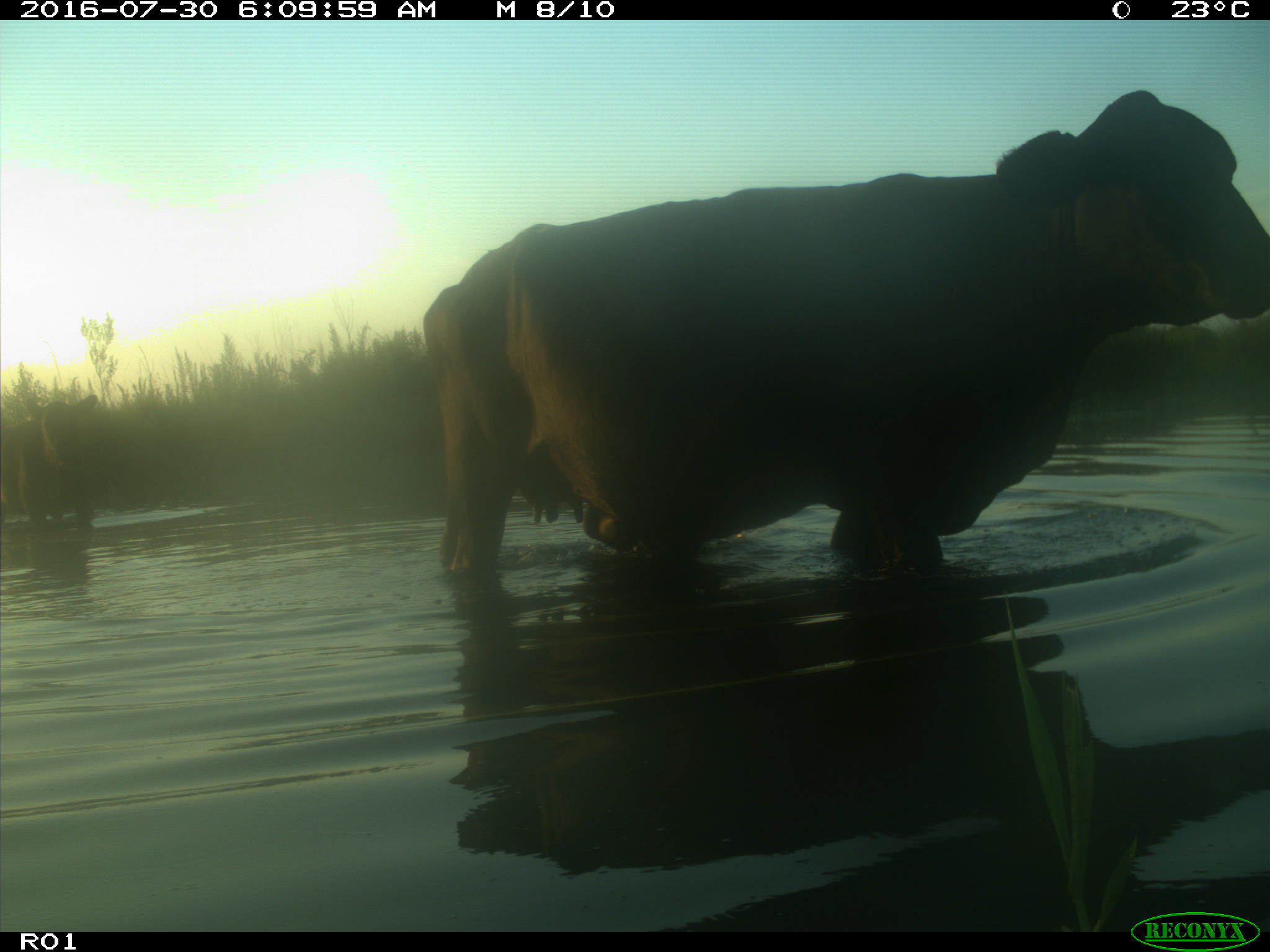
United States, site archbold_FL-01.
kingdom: Animalia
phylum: Chordata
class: Mammalia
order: Artiodactyla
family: Bovidae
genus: Bos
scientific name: Bos taurus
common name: domestic cow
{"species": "Bos taurus (domestic cow)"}